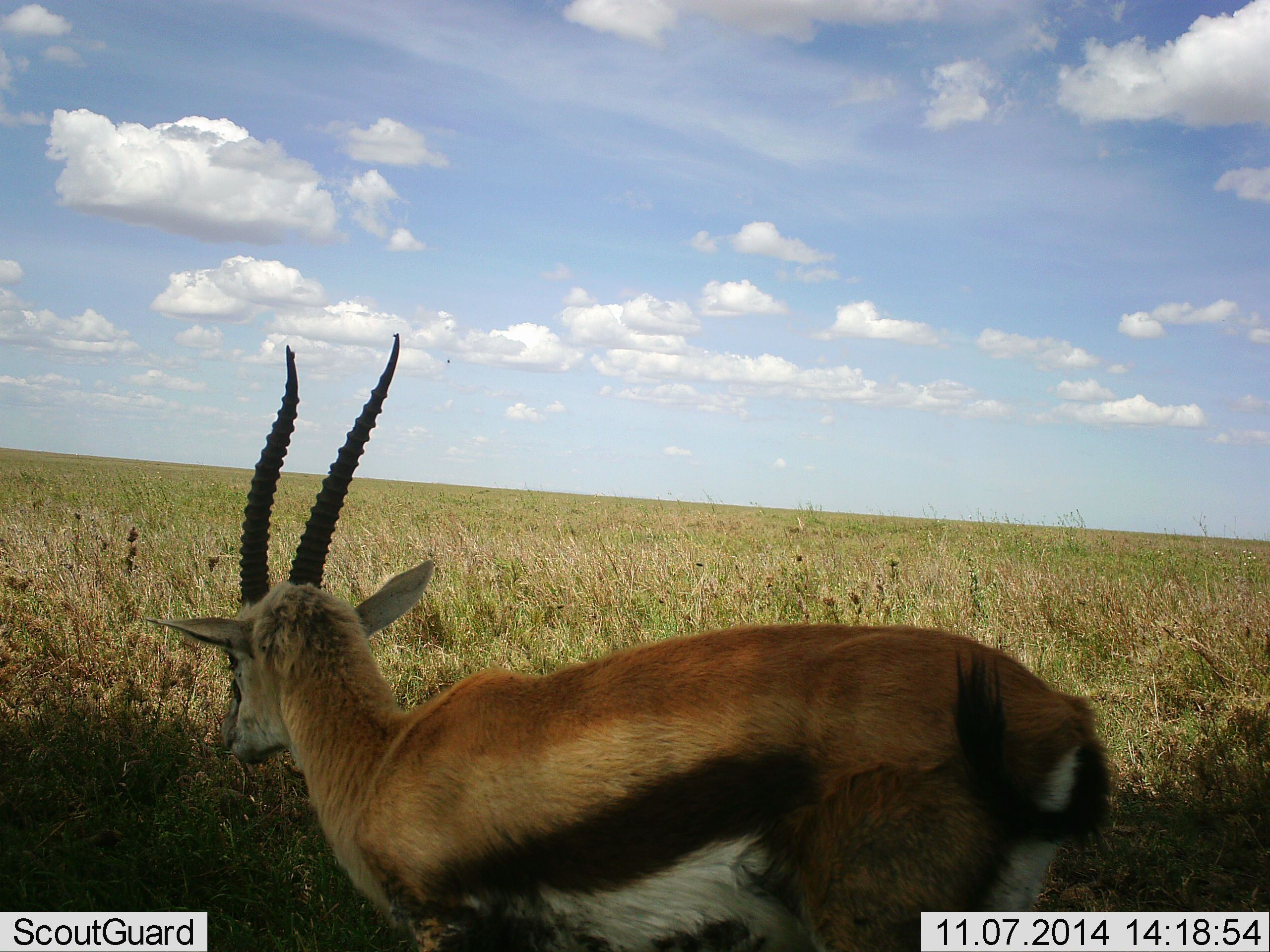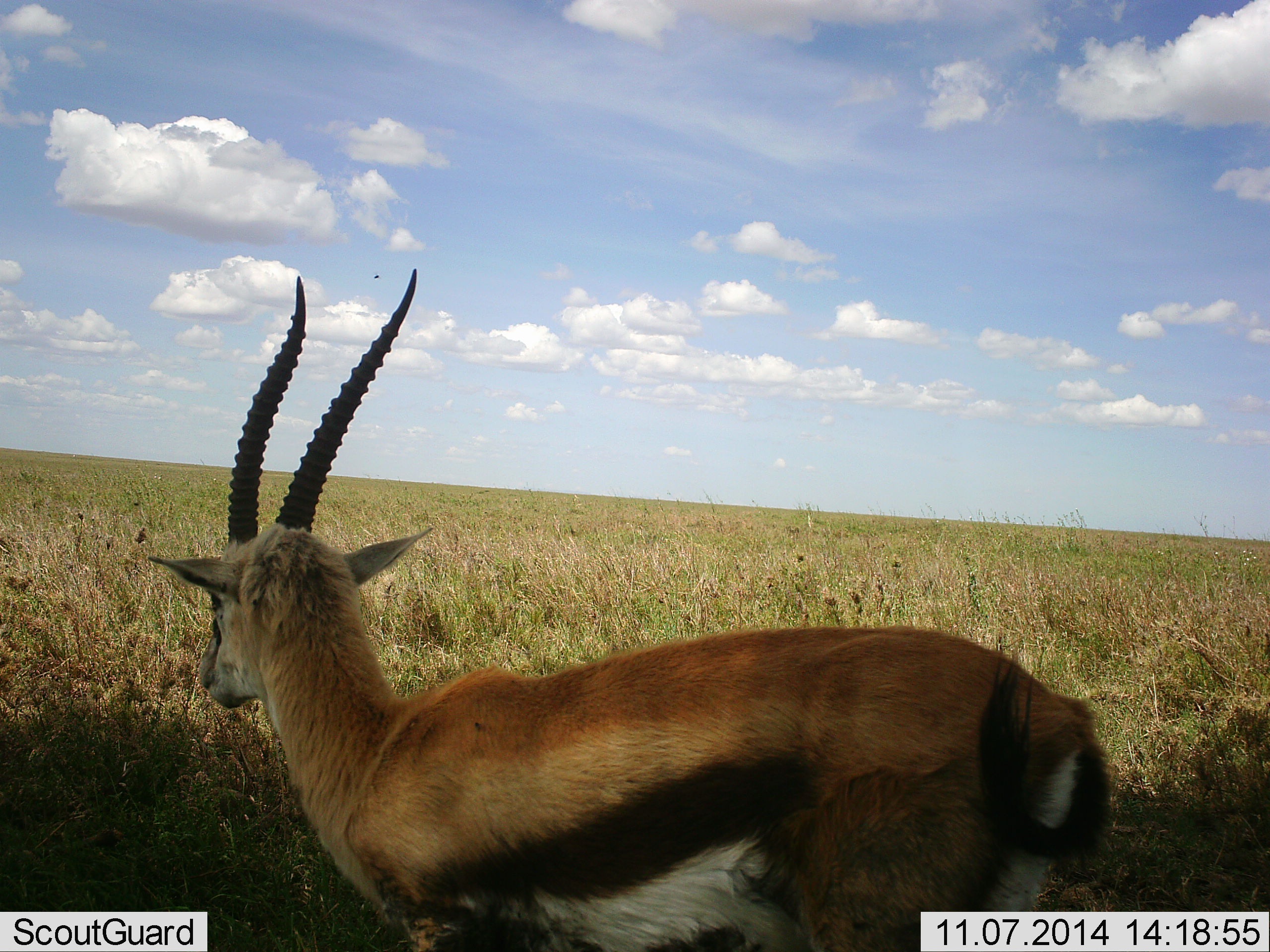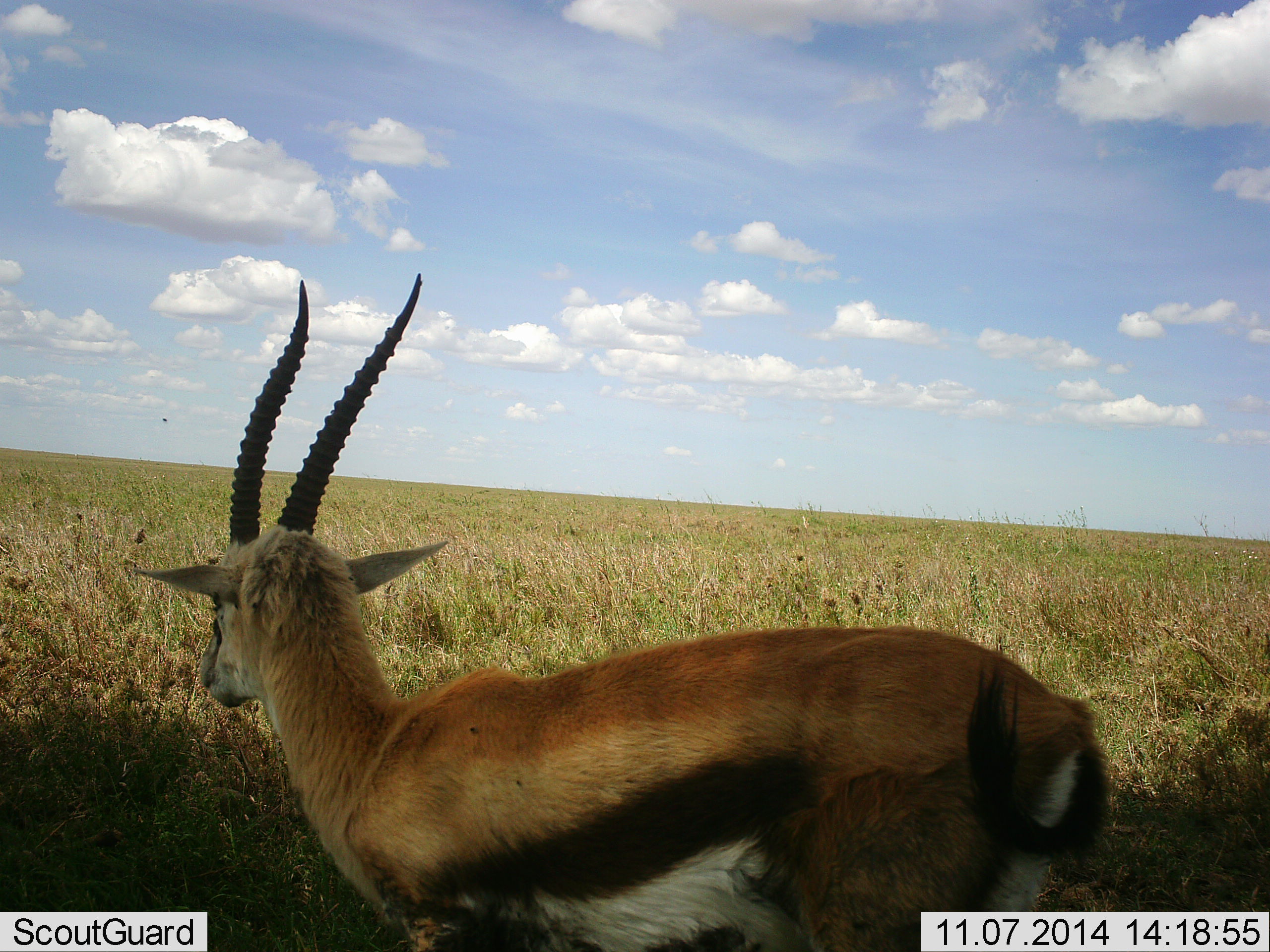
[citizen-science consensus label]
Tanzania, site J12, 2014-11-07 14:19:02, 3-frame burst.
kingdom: Animalia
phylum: Chordata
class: Mammalia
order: Artiodactyla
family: Bovidae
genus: Eudorcas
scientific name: Eudorcas thomsonii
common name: thomson's gazelle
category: gazellethomsons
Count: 1.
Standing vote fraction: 100%.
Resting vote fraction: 0%.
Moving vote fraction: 0%.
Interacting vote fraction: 0%.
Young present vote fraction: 0%.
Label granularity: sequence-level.